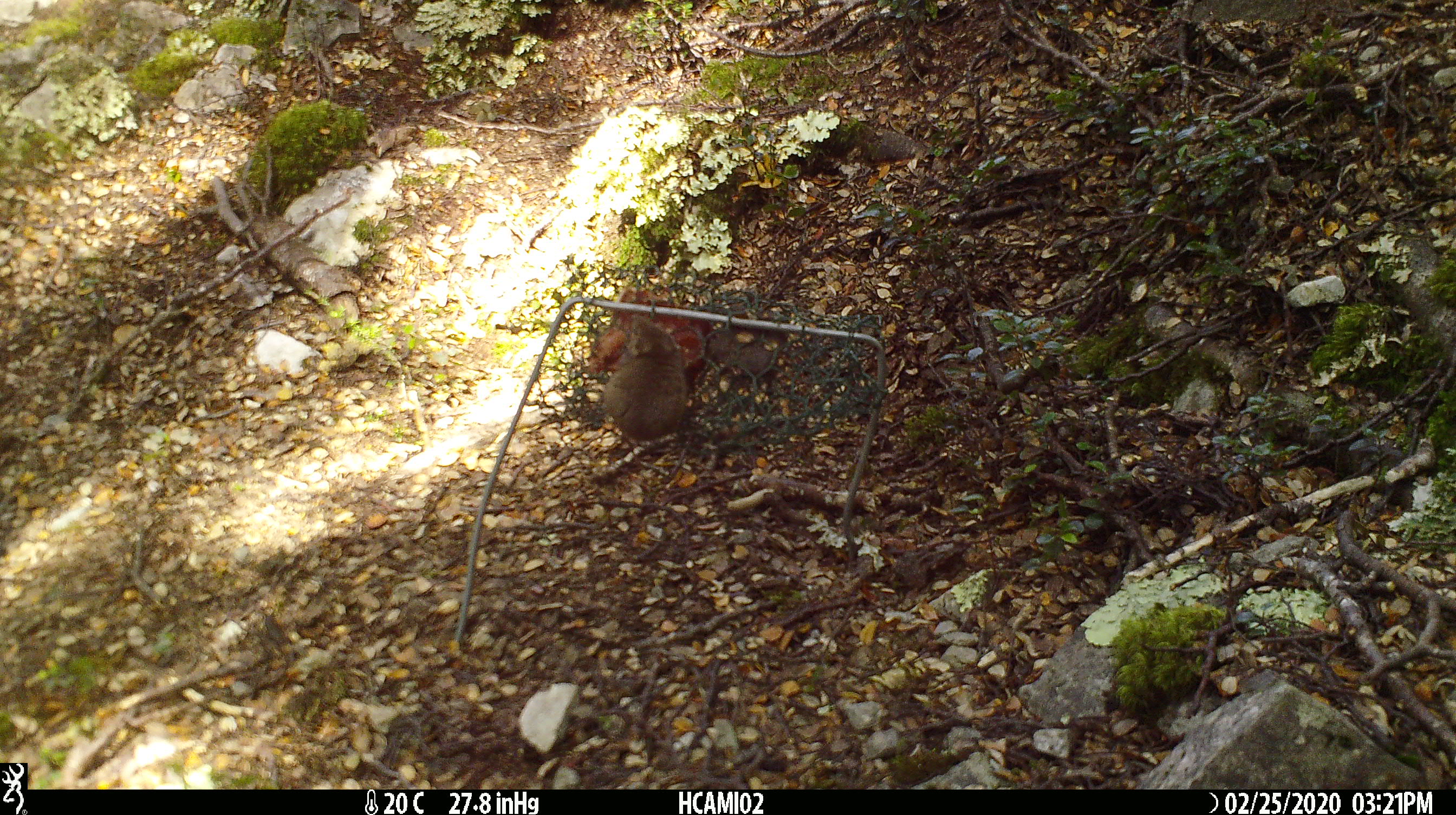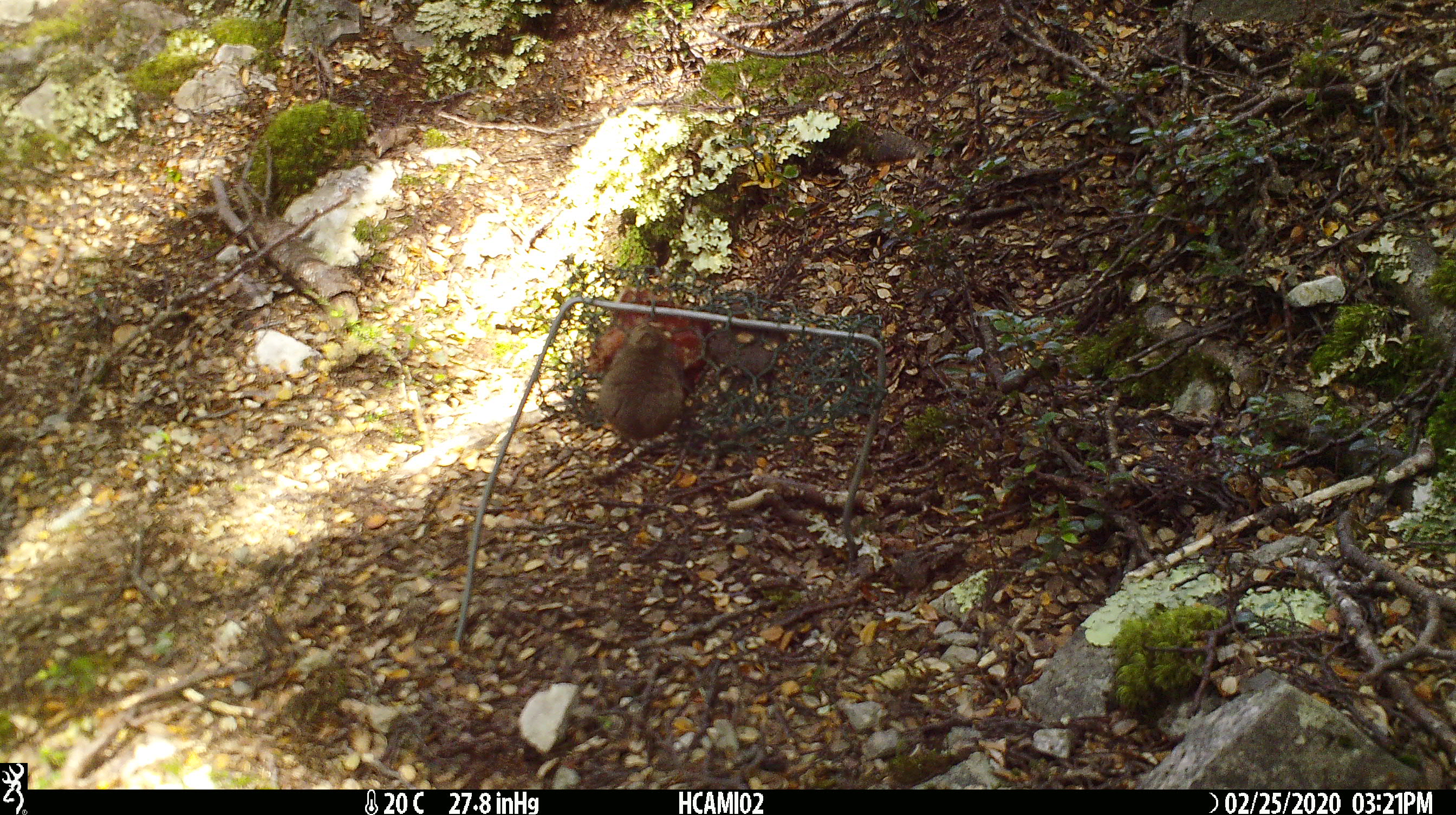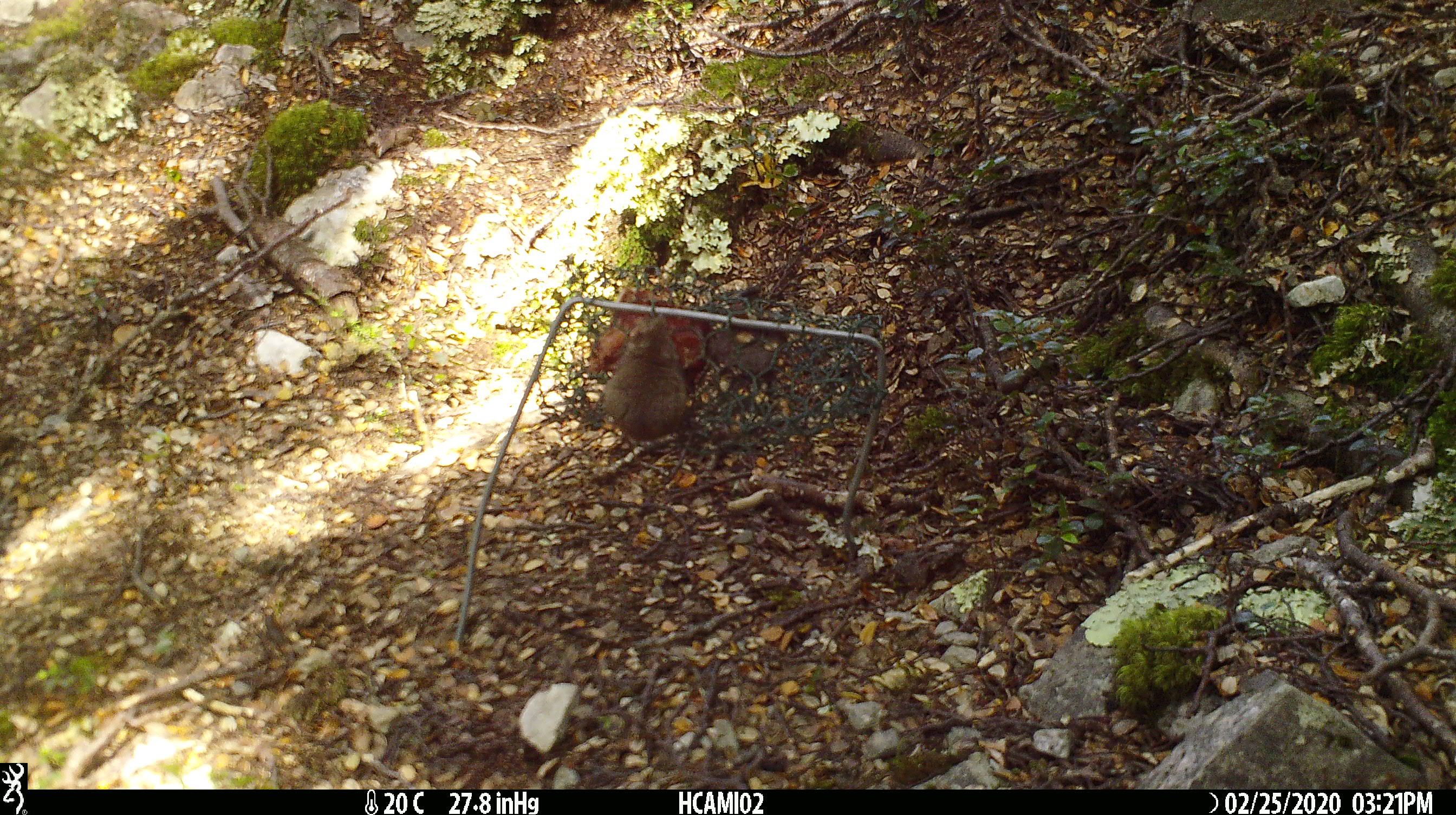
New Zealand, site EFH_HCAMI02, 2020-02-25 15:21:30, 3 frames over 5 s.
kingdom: Animalia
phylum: Chordata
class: Mammalia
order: Rodentia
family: Muridae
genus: Mus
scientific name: Mus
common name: mouse